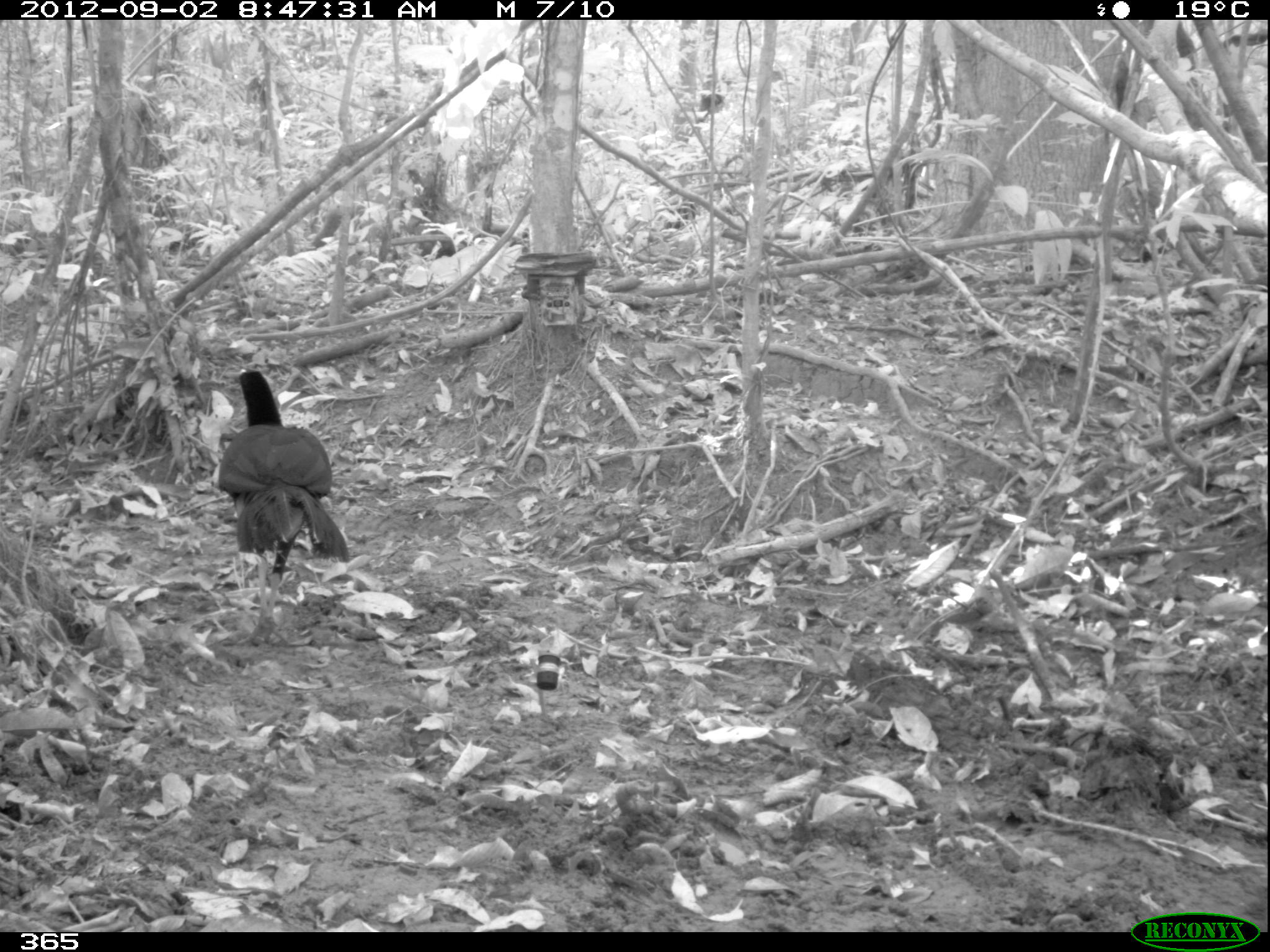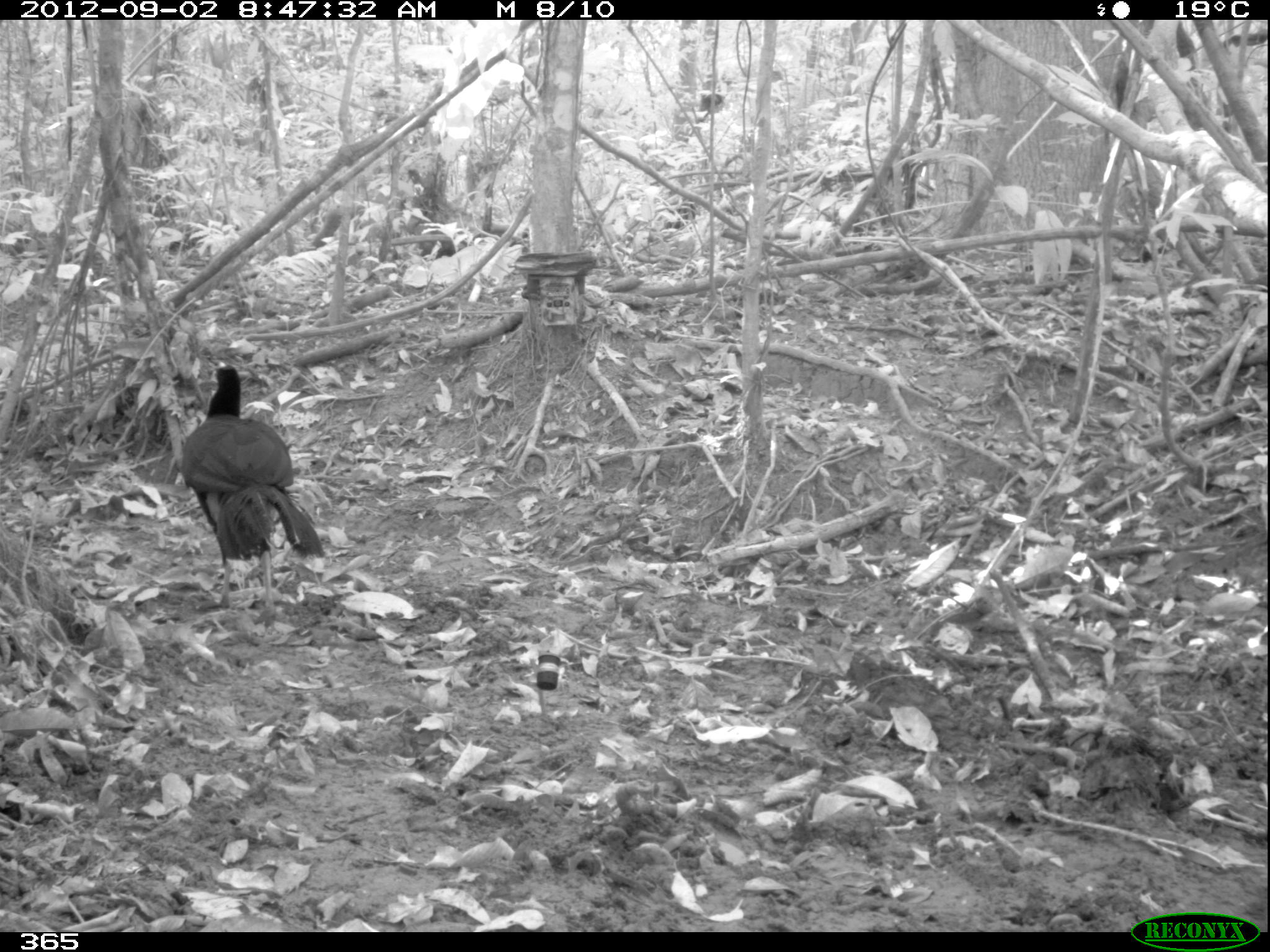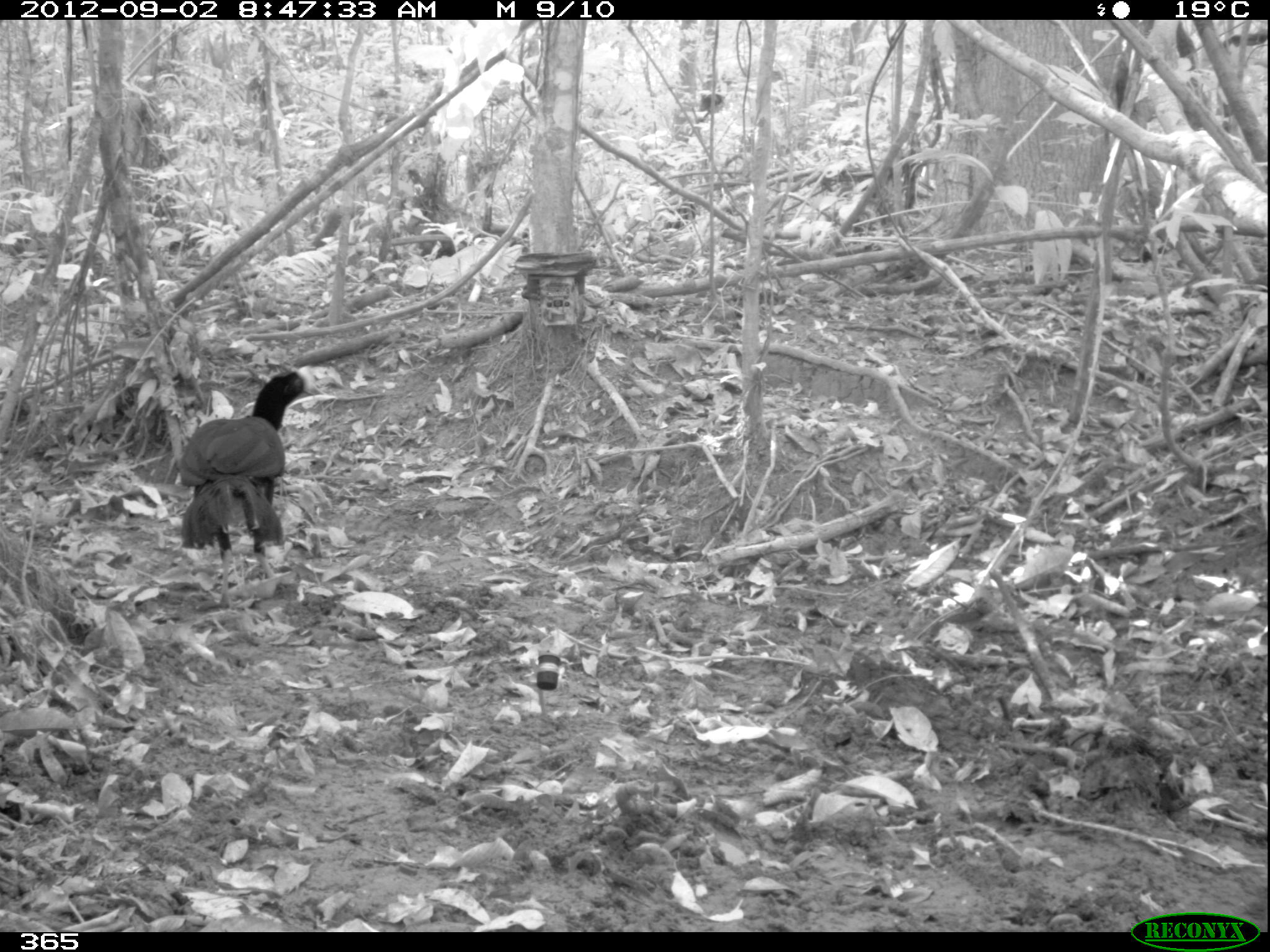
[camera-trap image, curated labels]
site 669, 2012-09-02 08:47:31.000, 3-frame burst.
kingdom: Animalia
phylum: Chordata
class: Aves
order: Galliformes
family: Cracidae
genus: Mitu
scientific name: Mitu tuberosum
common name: razor-billed curassow